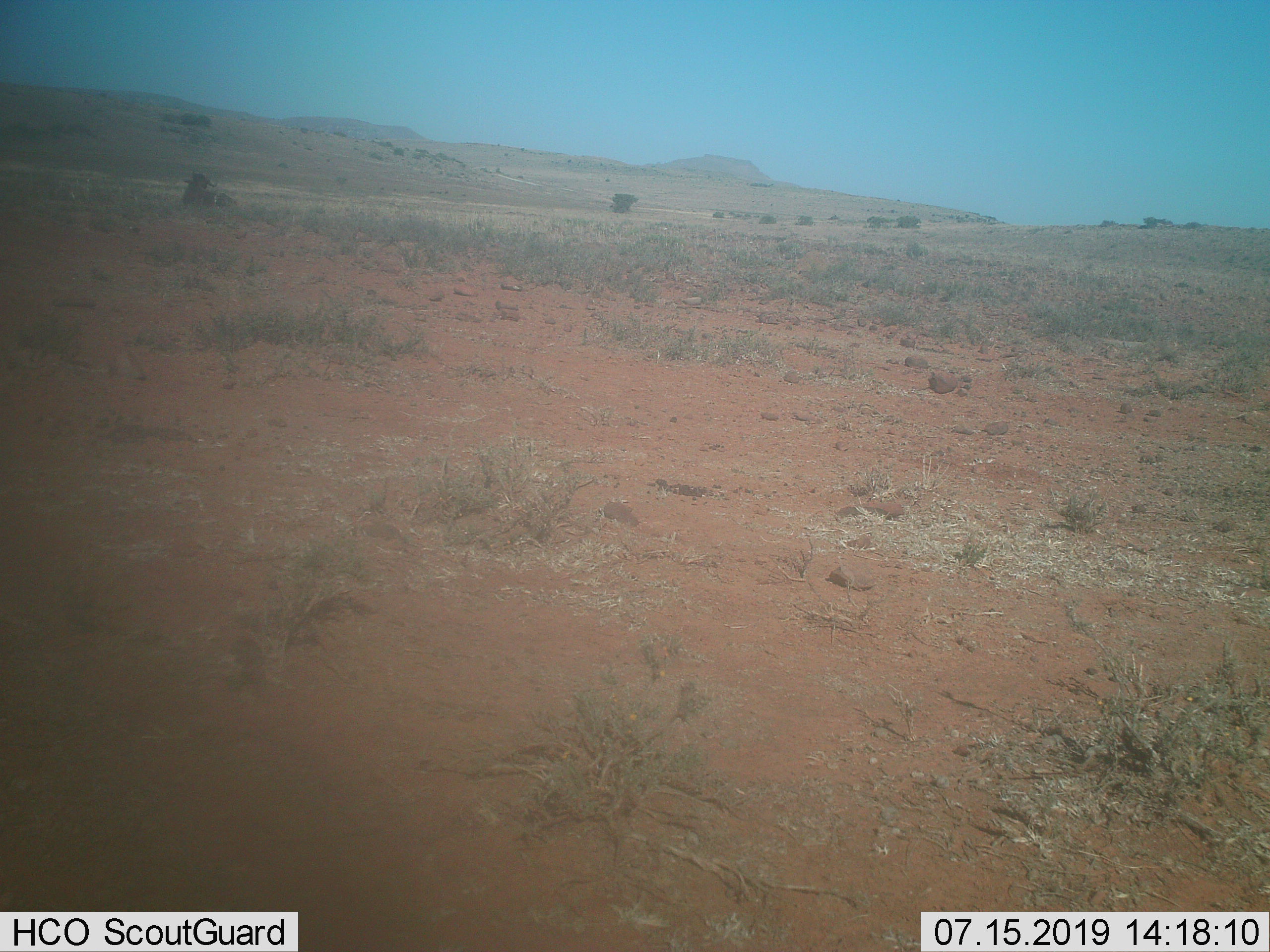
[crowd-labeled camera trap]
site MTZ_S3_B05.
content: unidentified animal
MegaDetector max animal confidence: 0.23